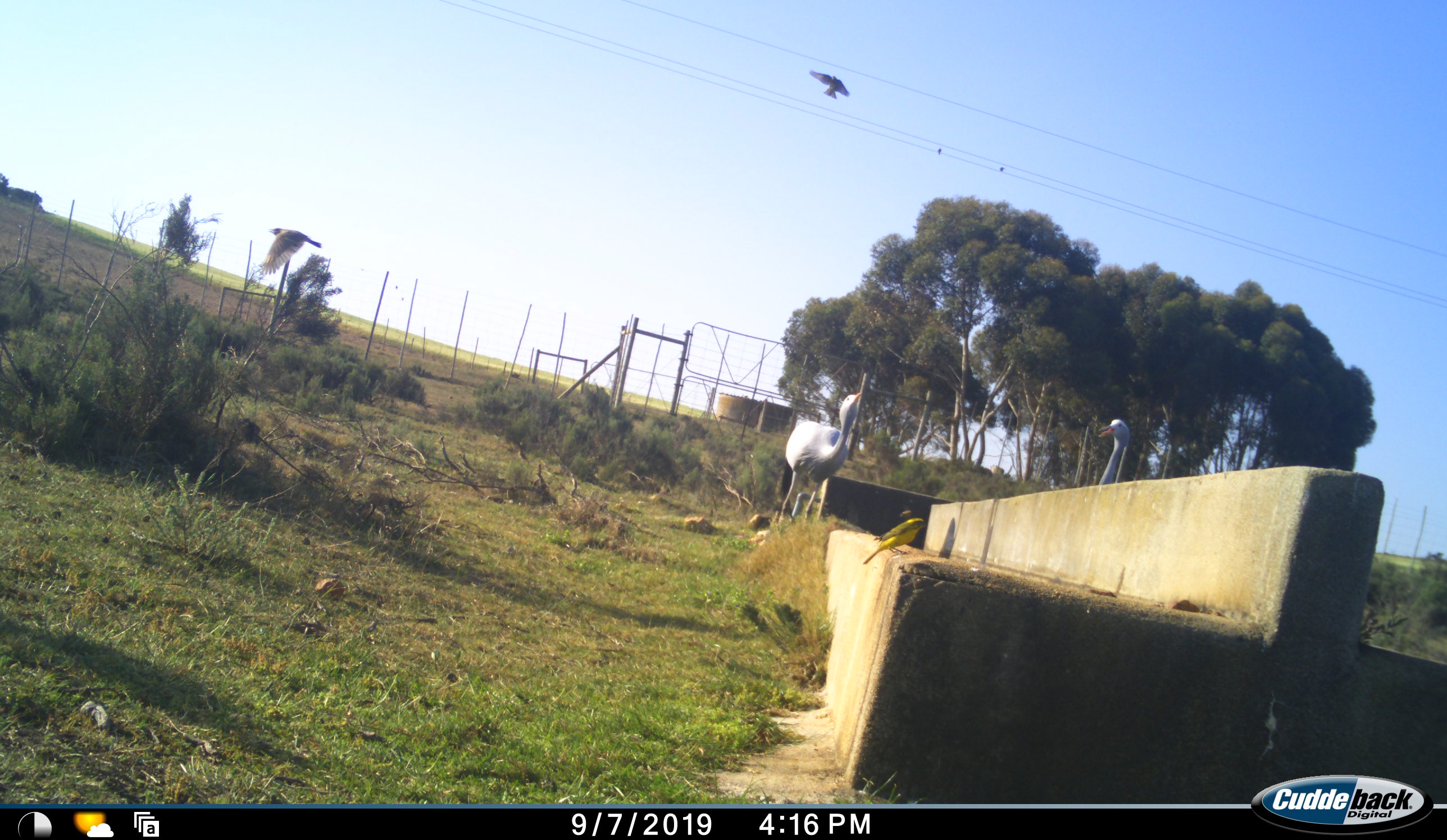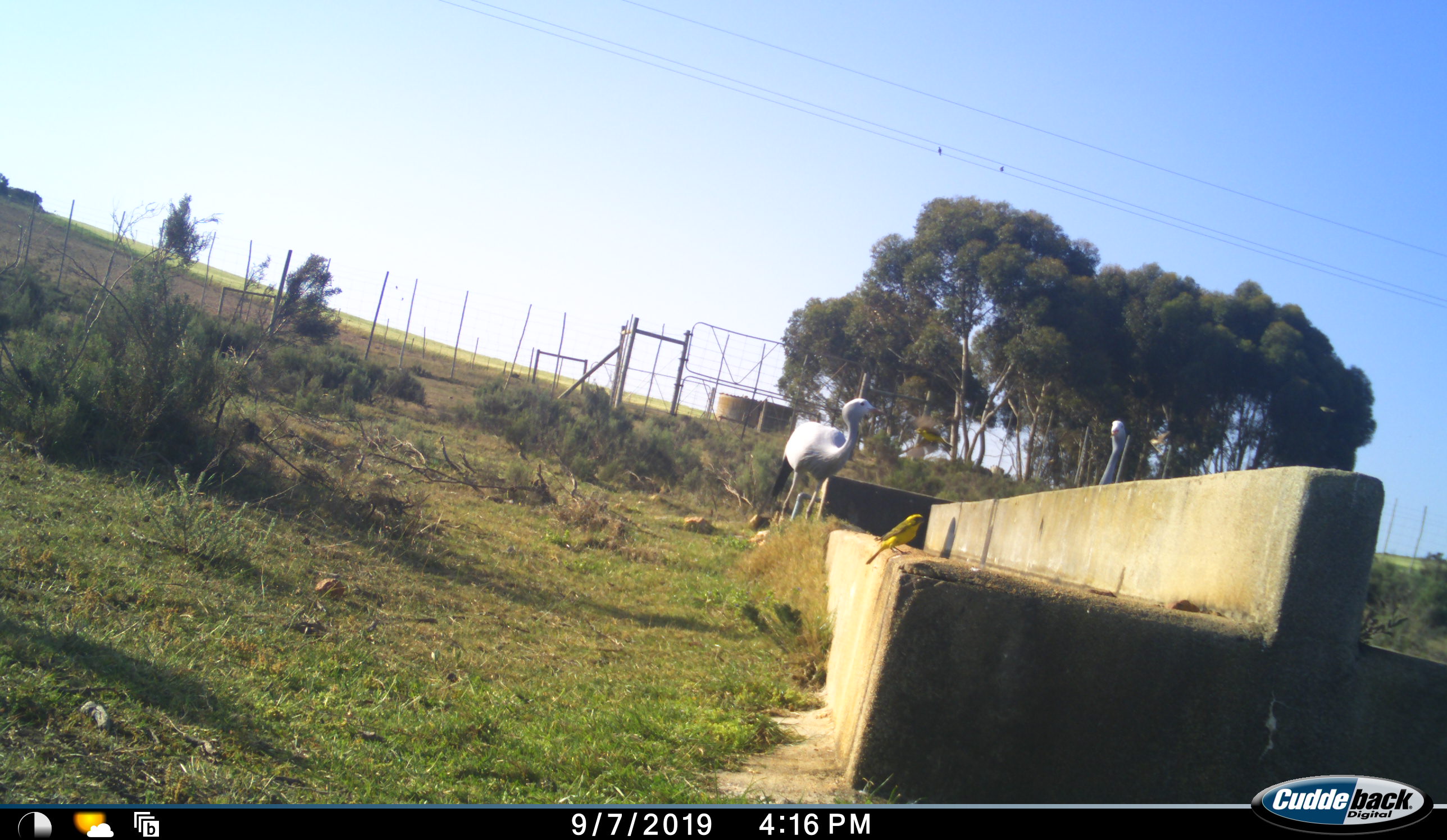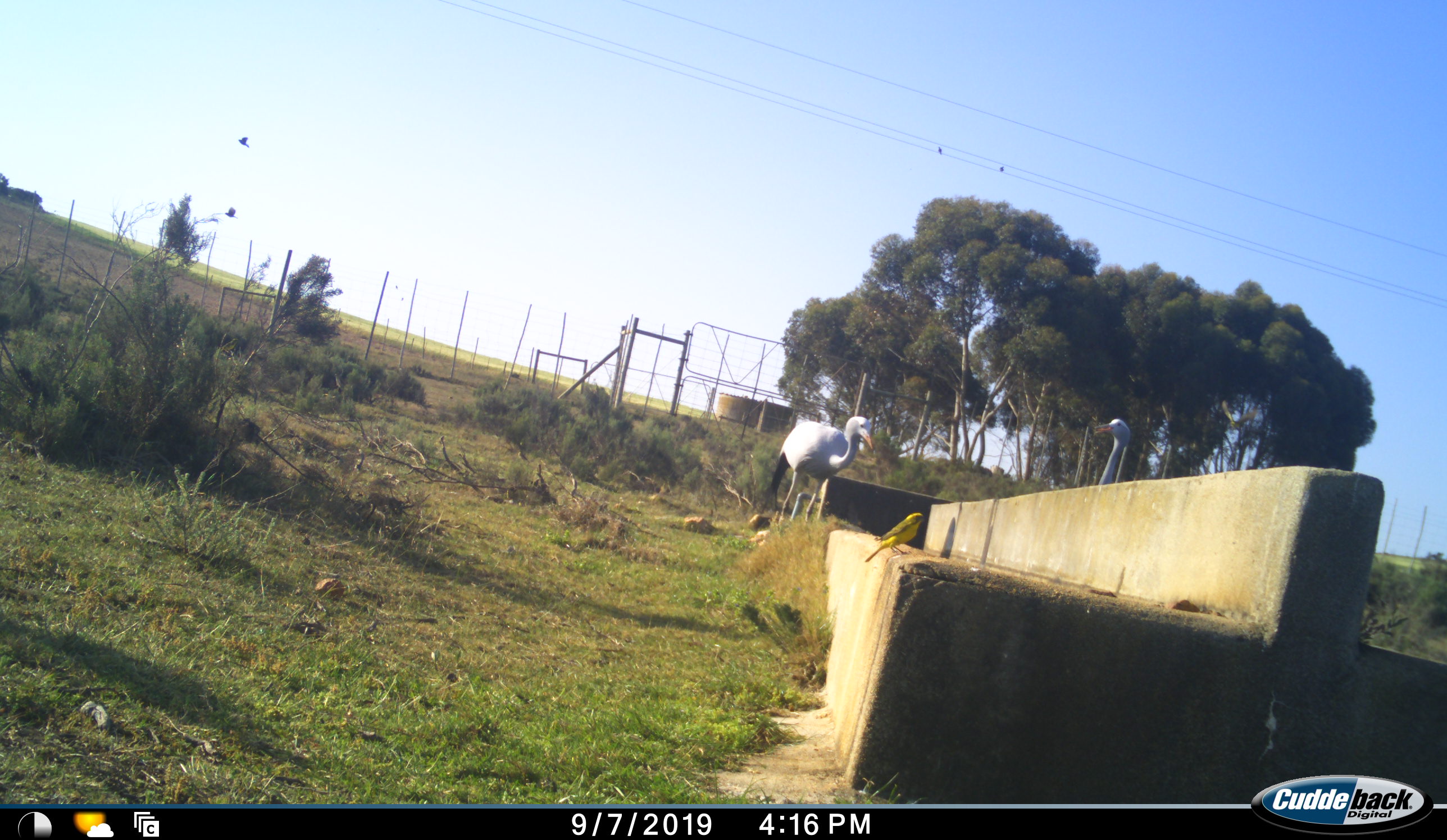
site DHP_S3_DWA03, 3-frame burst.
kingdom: Animalia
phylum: Chordata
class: Aves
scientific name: Aves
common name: bird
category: birdother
Birdother (bird) (Aves), count 5. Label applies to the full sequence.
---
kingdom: Animalia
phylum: Chordata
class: Aves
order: Gruiformes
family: Gruidae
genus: Anthropoides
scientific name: Anthropoides paradiseus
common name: blue crane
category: craneblue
Craneblue (blue crane) (Anthropoides paradiseus), count 2. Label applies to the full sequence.